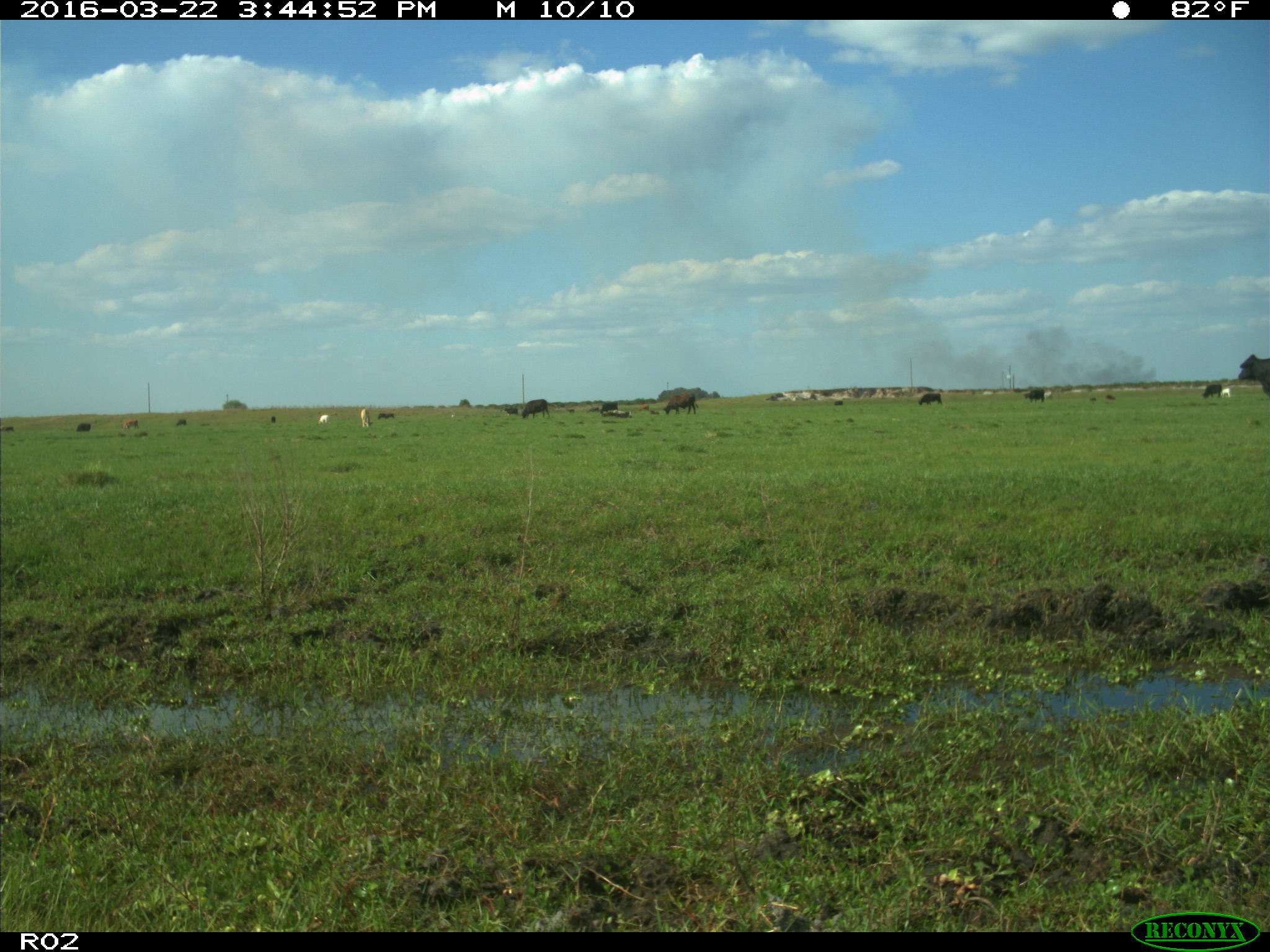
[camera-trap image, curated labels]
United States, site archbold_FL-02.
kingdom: Animalia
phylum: Chordata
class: Mammalia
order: Artiodactyla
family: Bovidae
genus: Bos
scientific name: Bos taurus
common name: domestic cow